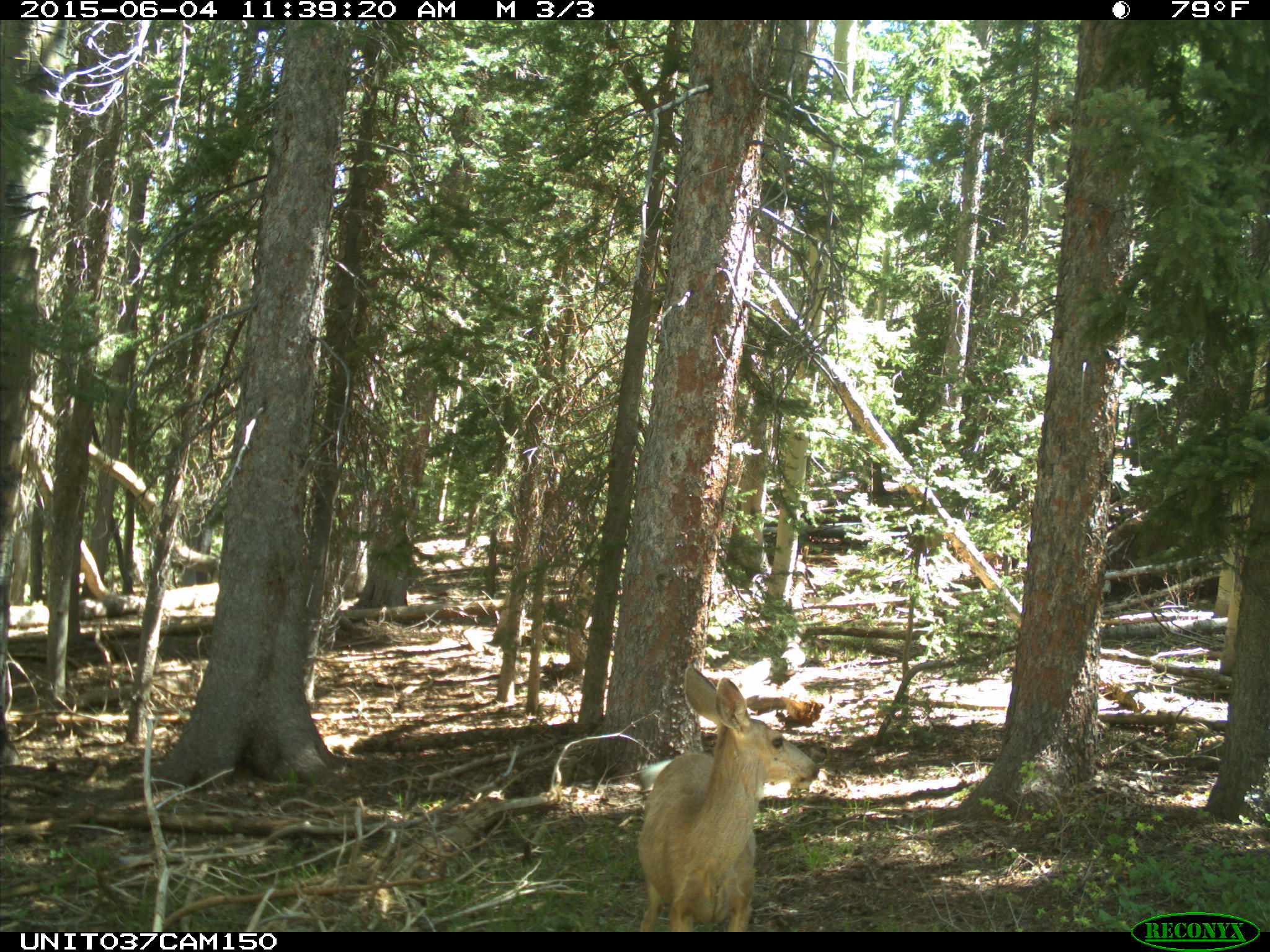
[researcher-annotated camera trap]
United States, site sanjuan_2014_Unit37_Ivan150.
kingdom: Animalia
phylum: Chordata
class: Mammalia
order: Artiodactyla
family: Cervidae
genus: Odocoileus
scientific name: Odocoileus hemionus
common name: mule deer